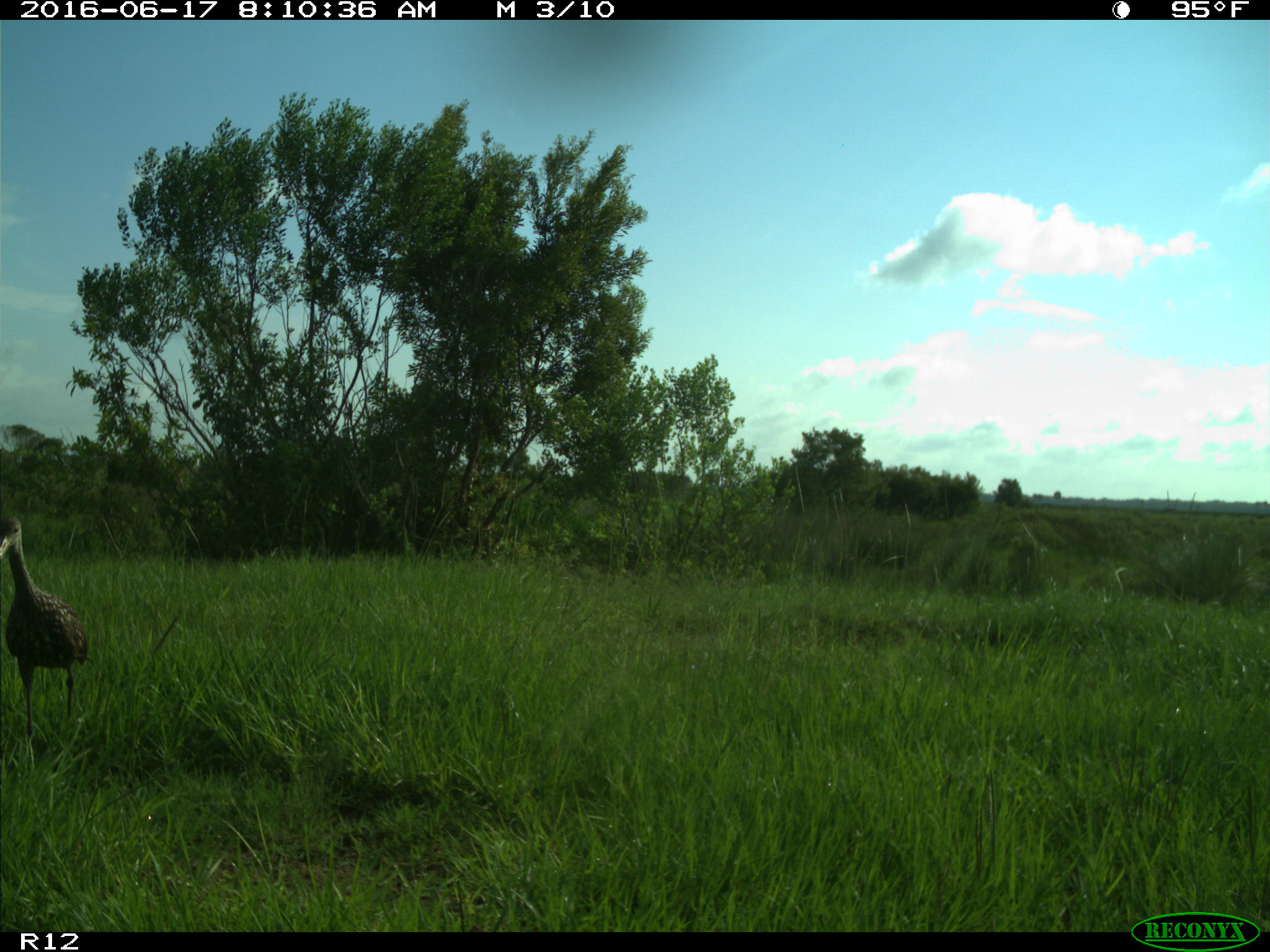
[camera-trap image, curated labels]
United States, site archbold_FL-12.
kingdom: Animalia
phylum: Chordata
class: Aves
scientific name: Aves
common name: birds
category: unidentified bird